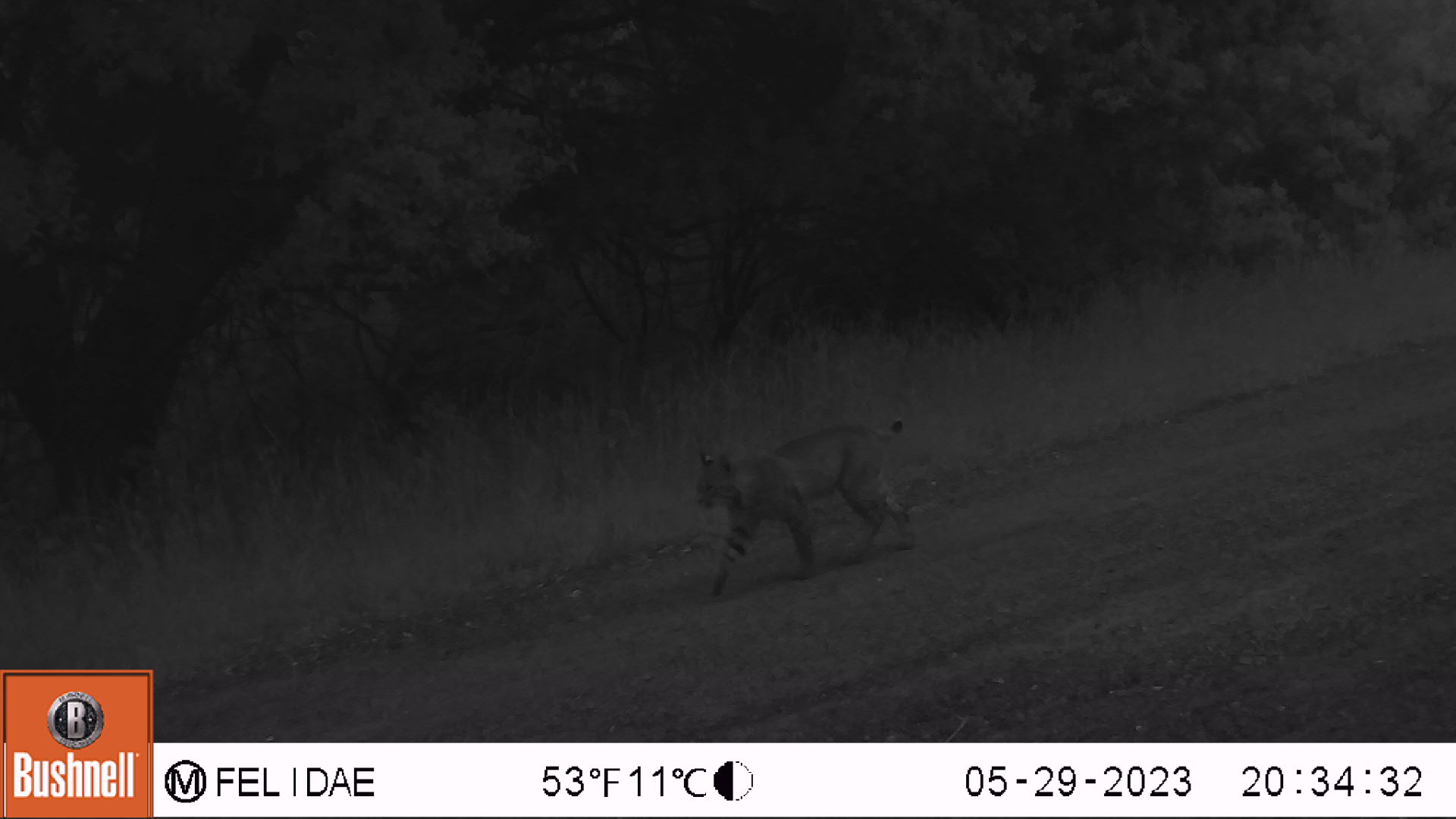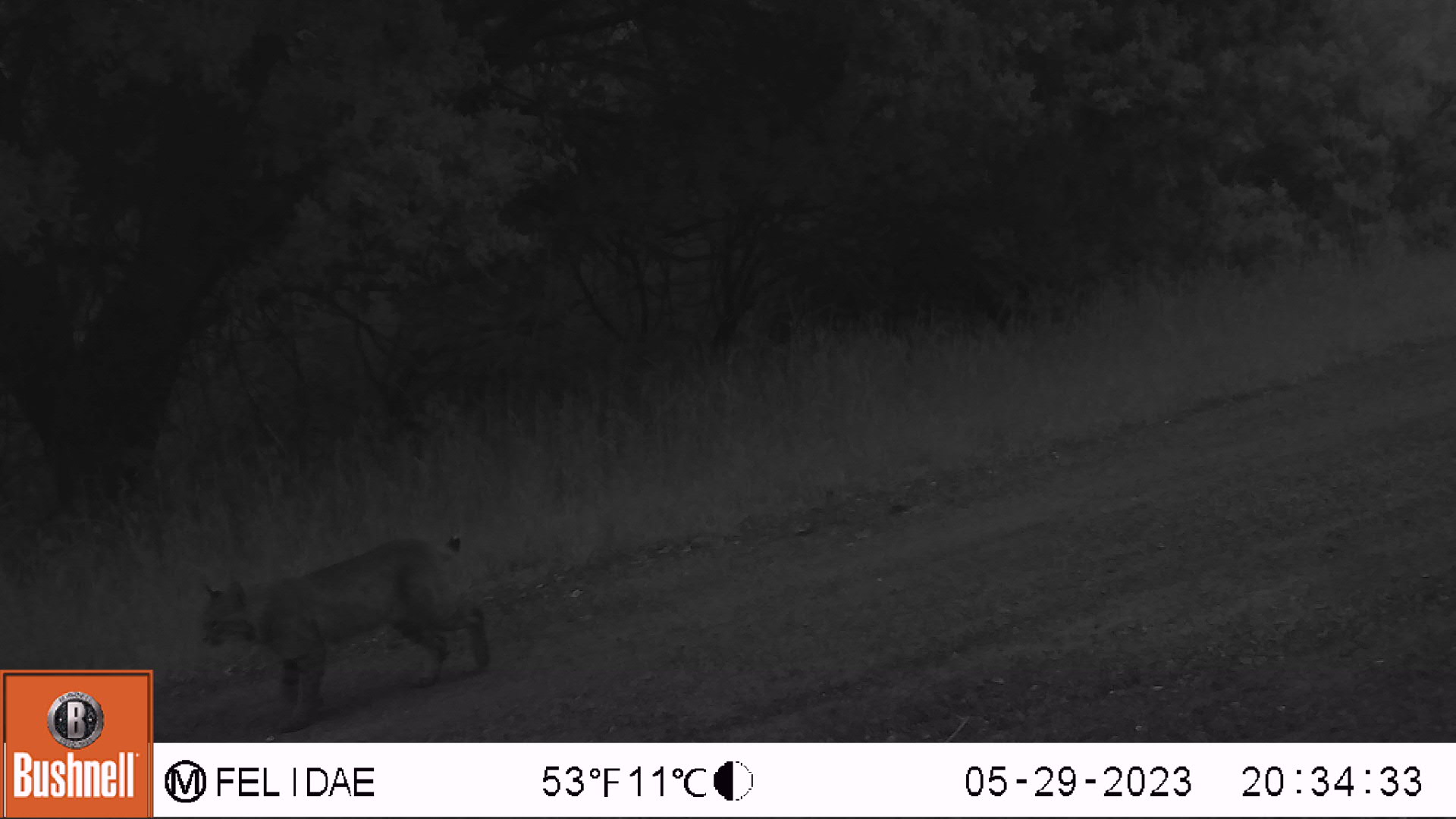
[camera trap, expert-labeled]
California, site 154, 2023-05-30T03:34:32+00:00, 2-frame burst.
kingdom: Animalia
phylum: Chordata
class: Mammalia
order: Carnivora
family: Felidae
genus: Lynx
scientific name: Lynx rufus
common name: bobcat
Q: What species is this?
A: Bobcat (Lynx rufus).